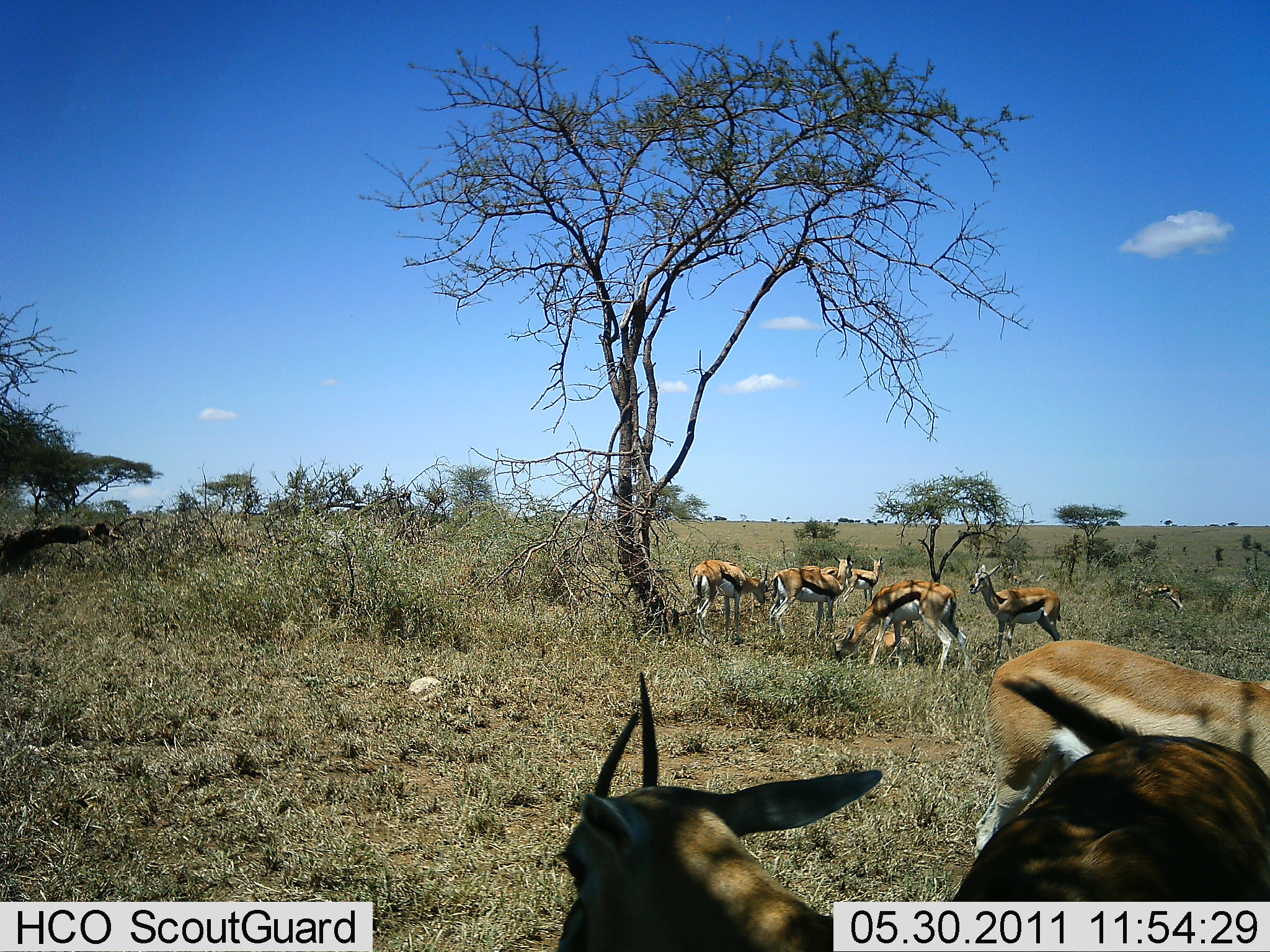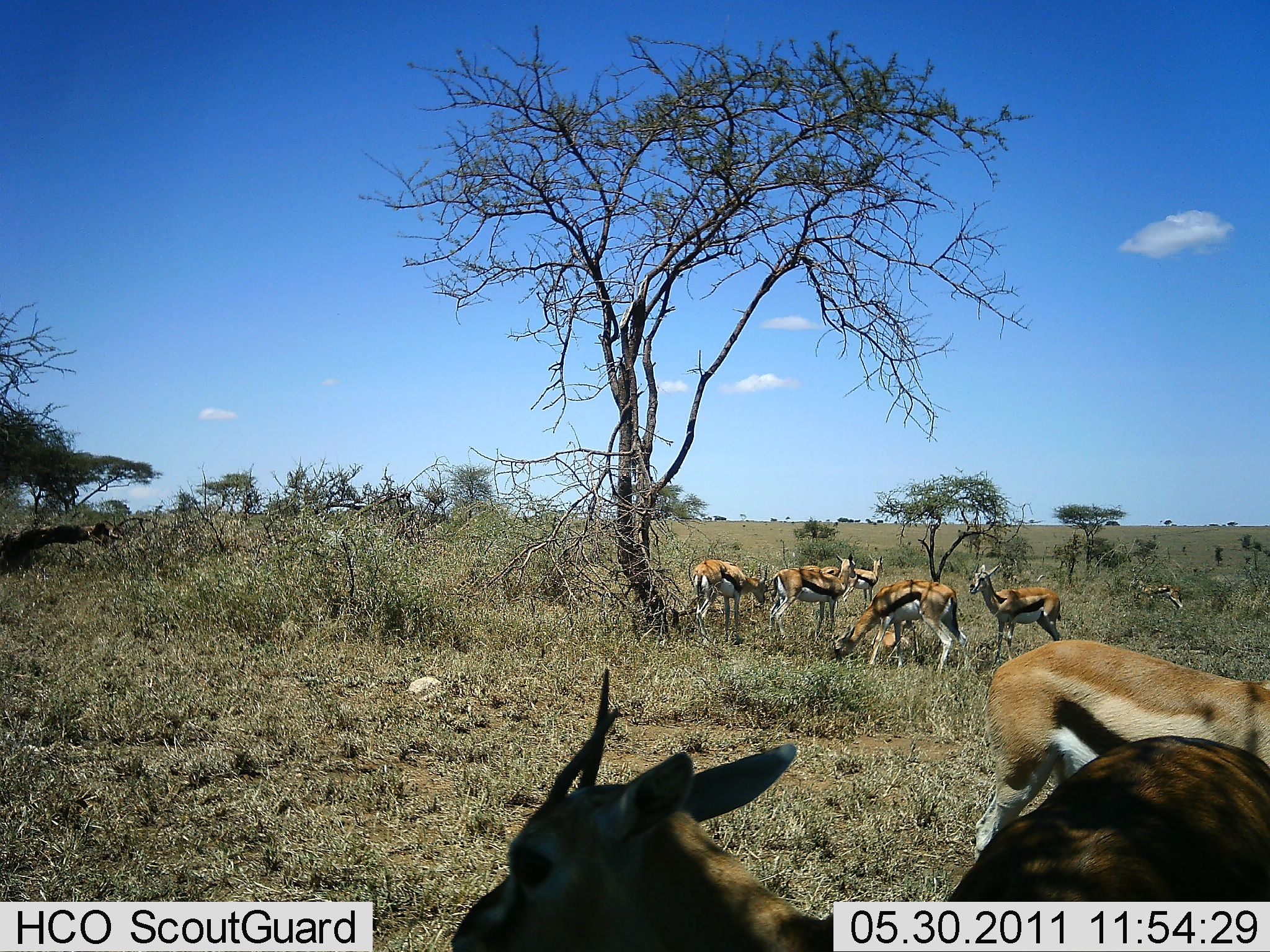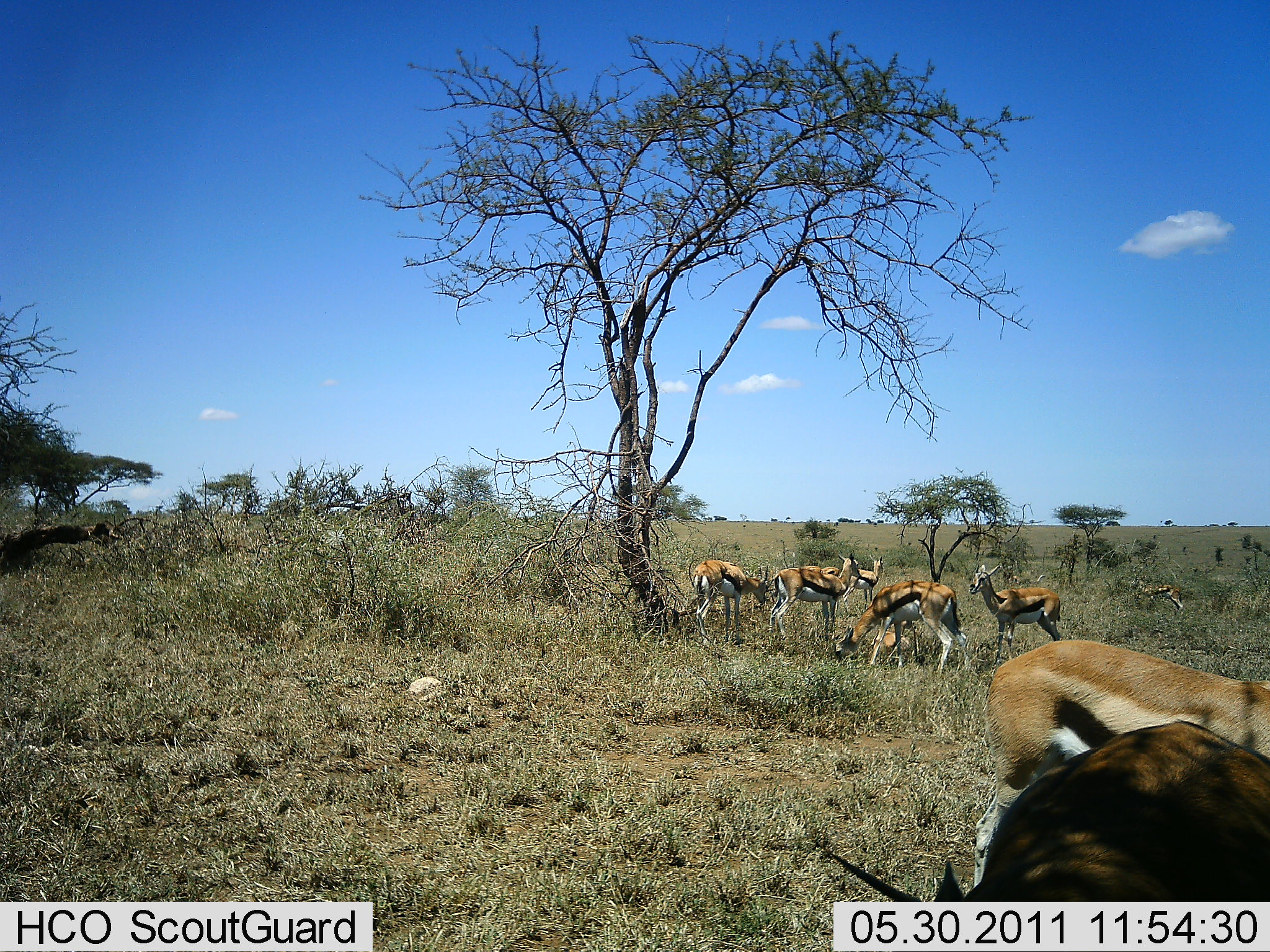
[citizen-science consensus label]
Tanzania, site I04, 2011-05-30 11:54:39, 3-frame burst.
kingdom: Animalia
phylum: Chordata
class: Mammalia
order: Artiodactyla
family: Bovidae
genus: Eudorcas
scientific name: Eudorcas thomsonii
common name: thomson's gazelle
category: gazellethomsons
Gazellethomsons (thomson's gazelle) (Eudorcas thomsonii), count 8. Behavior (volunteer vote fractions): standing 90%, resting 0%, moving 0%, interacting 0%. Young present (vote fraction): 10%. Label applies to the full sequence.